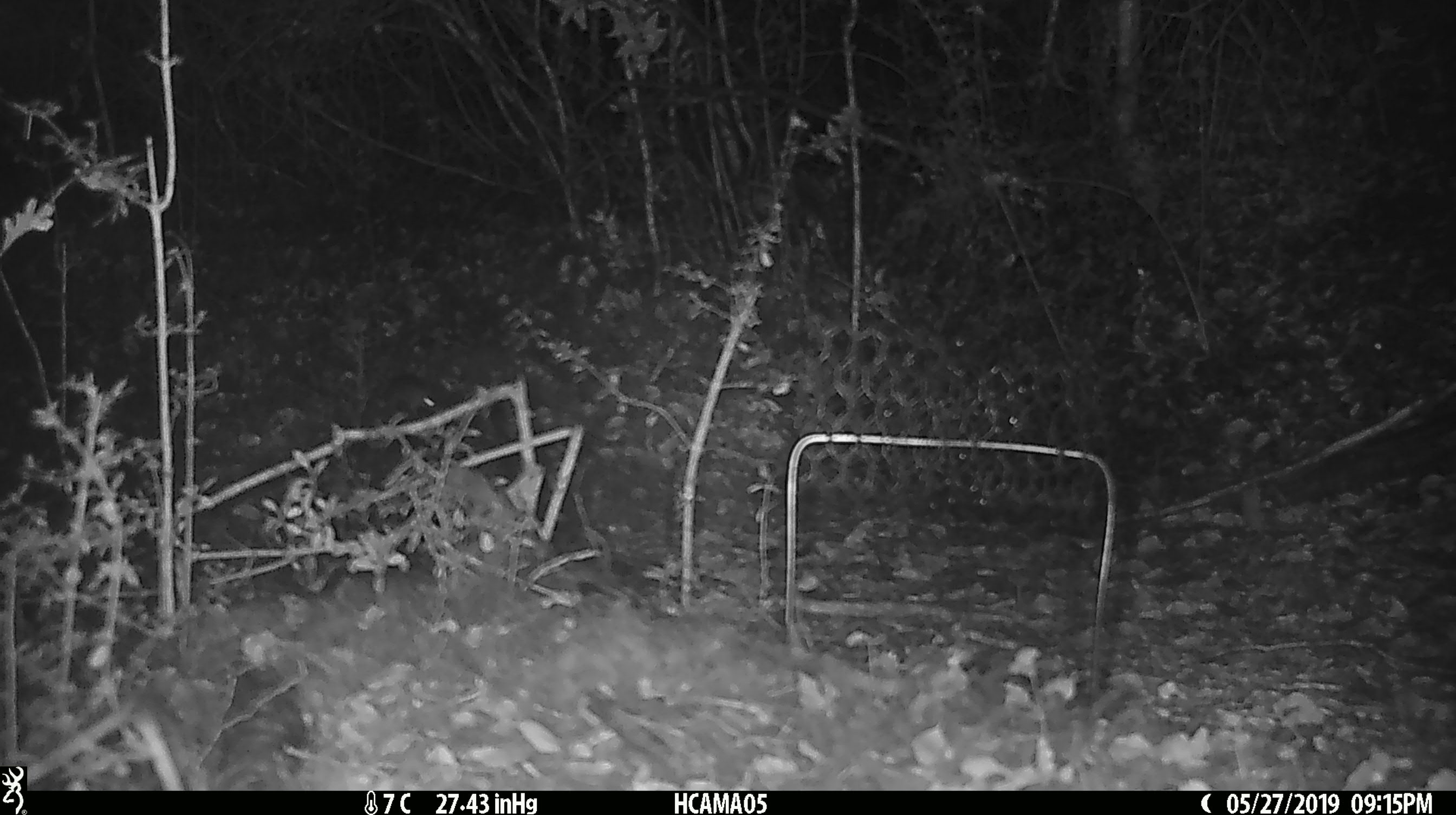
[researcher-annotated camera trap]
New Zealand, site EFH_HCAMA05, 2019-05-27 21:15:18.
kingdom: Animalia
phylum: Chordata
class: Mammalia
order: Rodentia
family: Muridae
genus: Mus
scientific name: Mus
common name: mouse